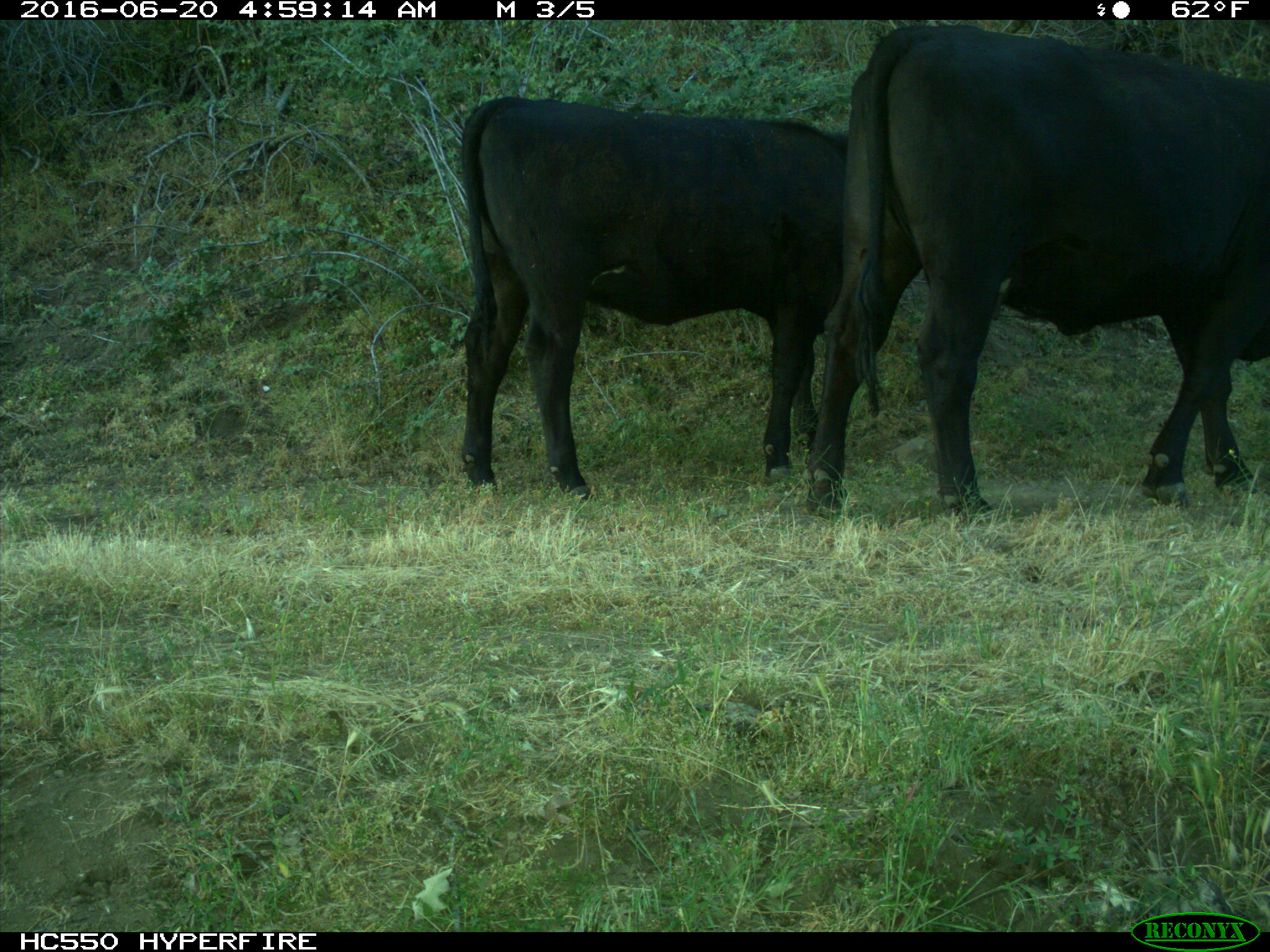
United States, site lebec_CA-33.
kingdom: Animalia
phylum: Chordata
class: Mammalia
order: Artiodactyla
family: Bovidae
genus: Bos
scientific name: Bos taurus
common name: domestic cow